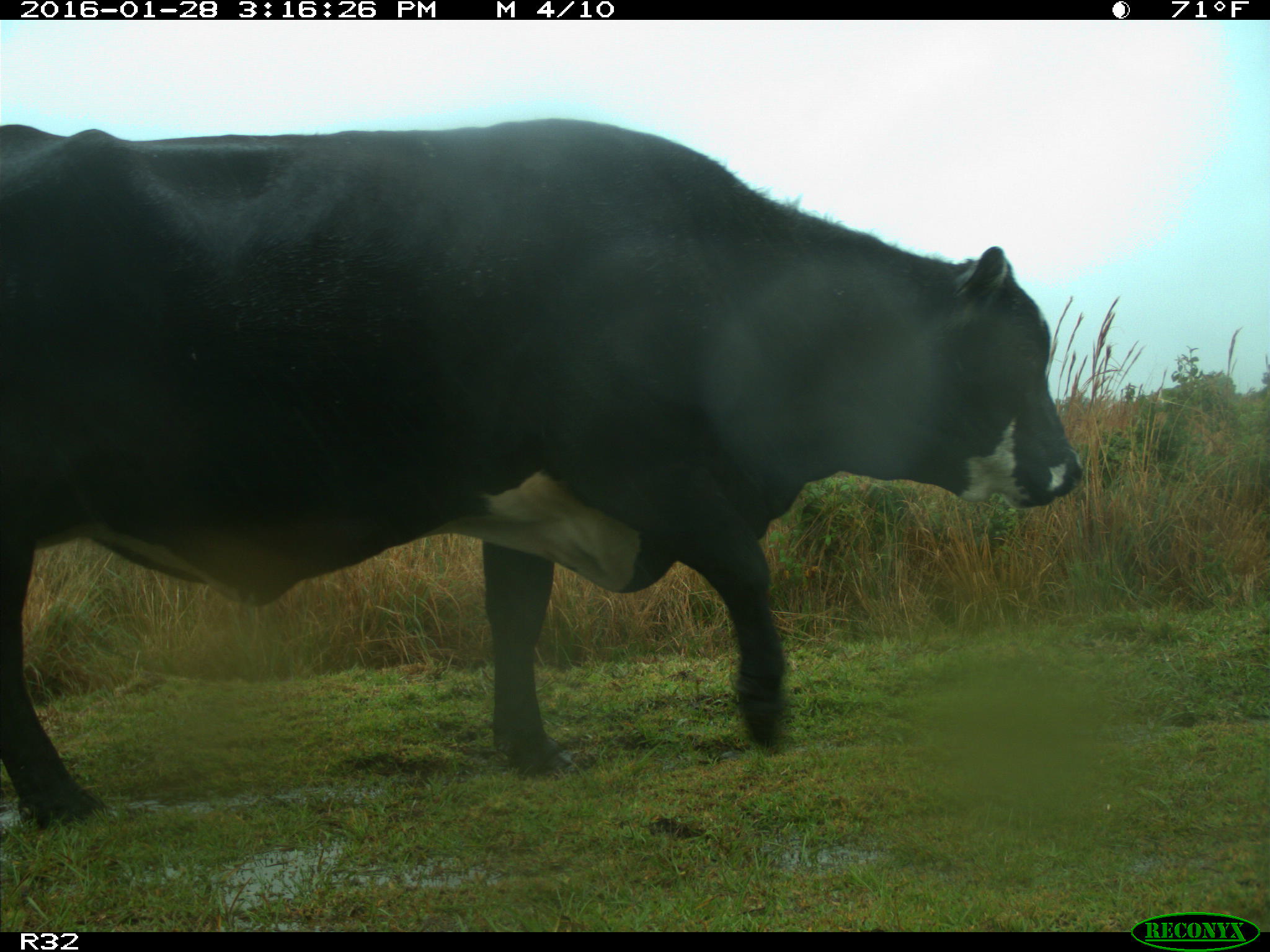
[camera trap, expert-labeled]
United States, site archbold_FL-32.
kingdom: Animalia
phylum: Chordata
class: Mammalia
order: Artiodactyla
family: Bovidae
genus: Bos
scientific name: Bos taurus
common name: domestic cow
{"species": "Bos taurus (domestic cow)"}